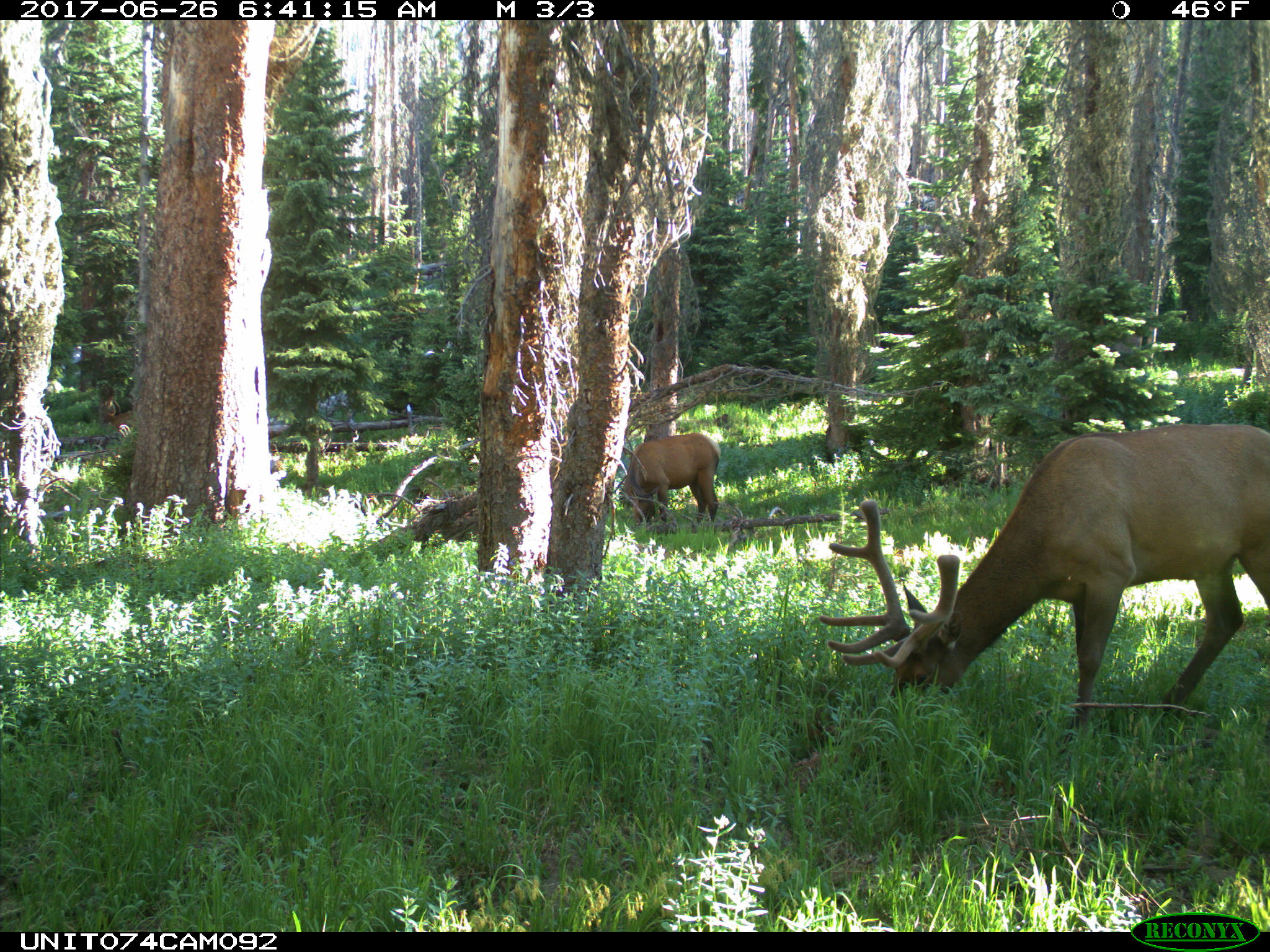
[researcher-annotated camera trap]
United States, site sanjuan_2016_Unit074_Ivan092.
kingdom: Animalia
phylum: Chordata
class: Mammalia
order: Artiodactyla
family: Cervidae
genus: Cervus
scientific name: Cervus elaphus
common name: red deer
Cervus elaphus (red deer).